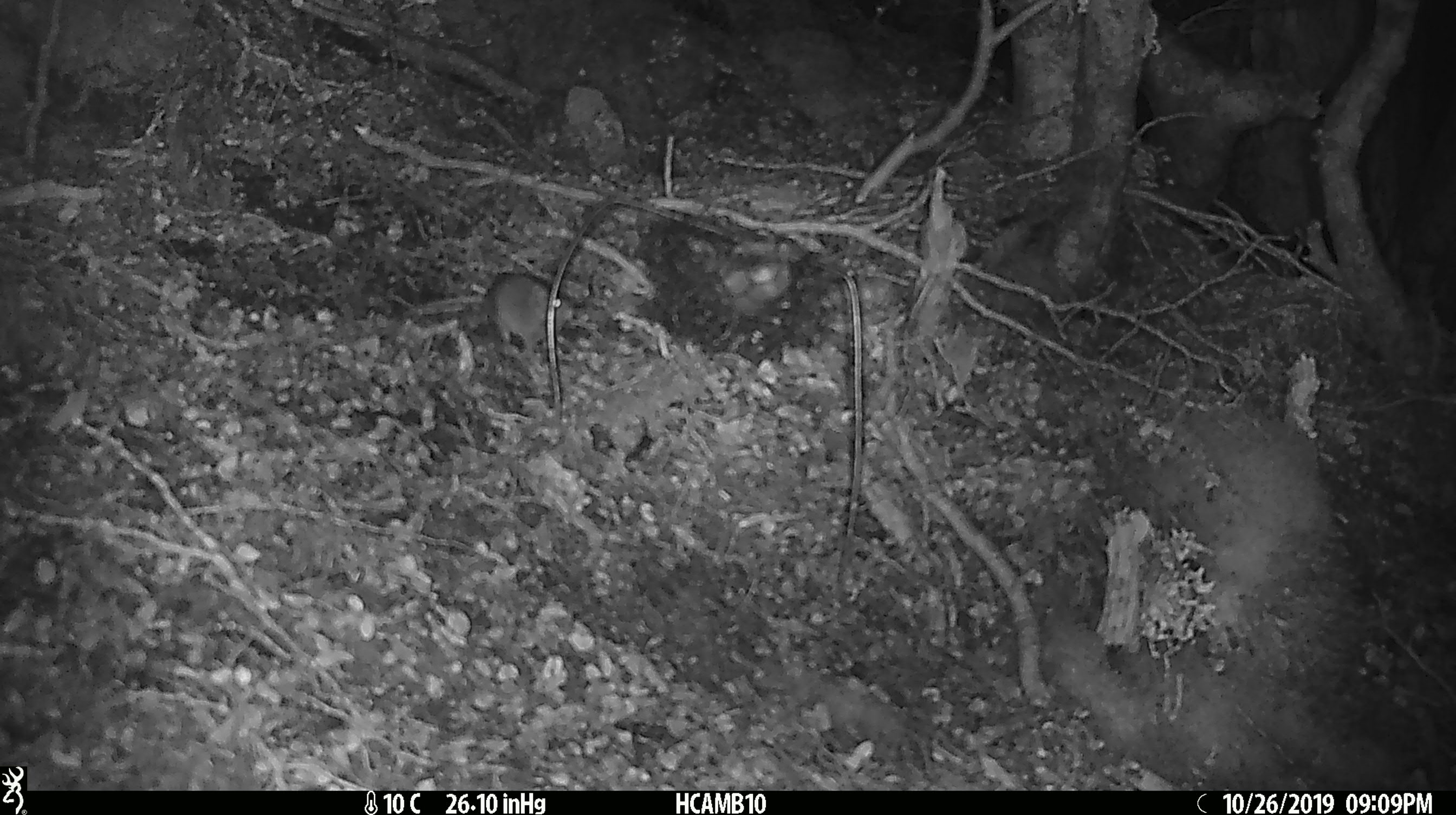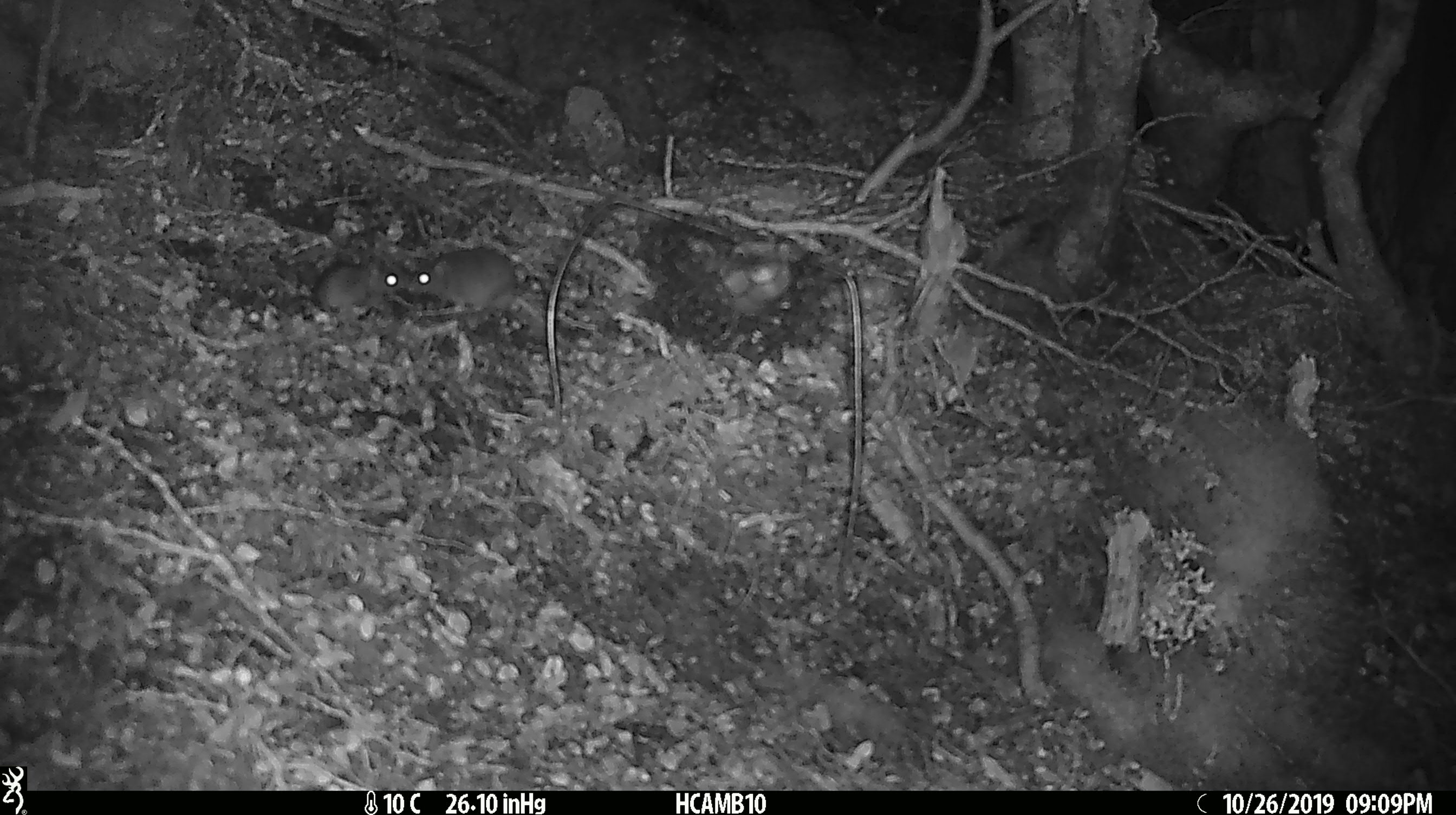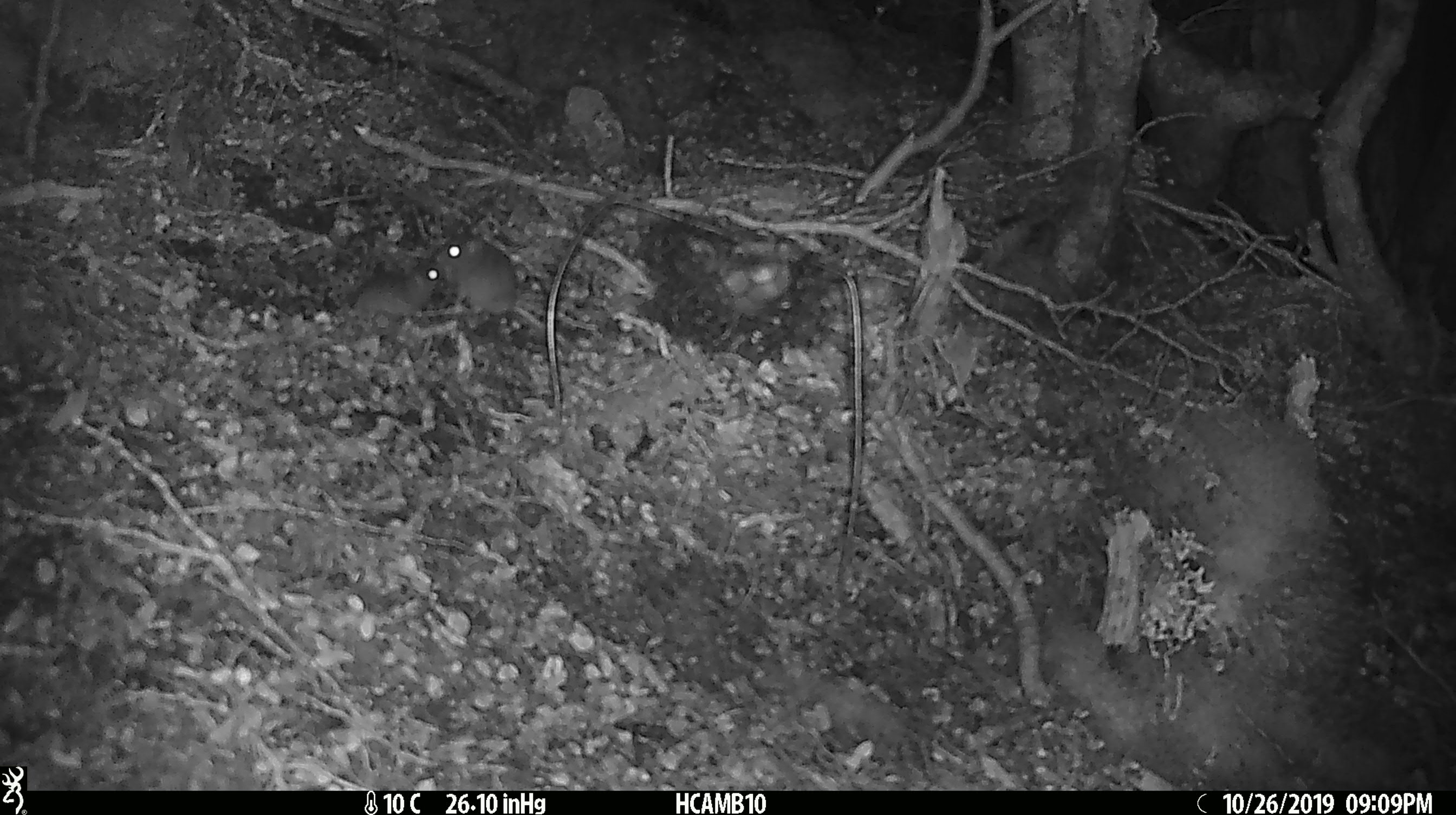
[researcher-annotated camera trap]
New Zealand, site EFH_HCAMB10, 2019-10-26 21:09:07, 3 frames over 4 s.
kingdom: Animalia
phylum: Chordata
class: Mammalia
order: Rodentia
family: Muridae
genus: Mus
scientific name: Mus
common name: mouse